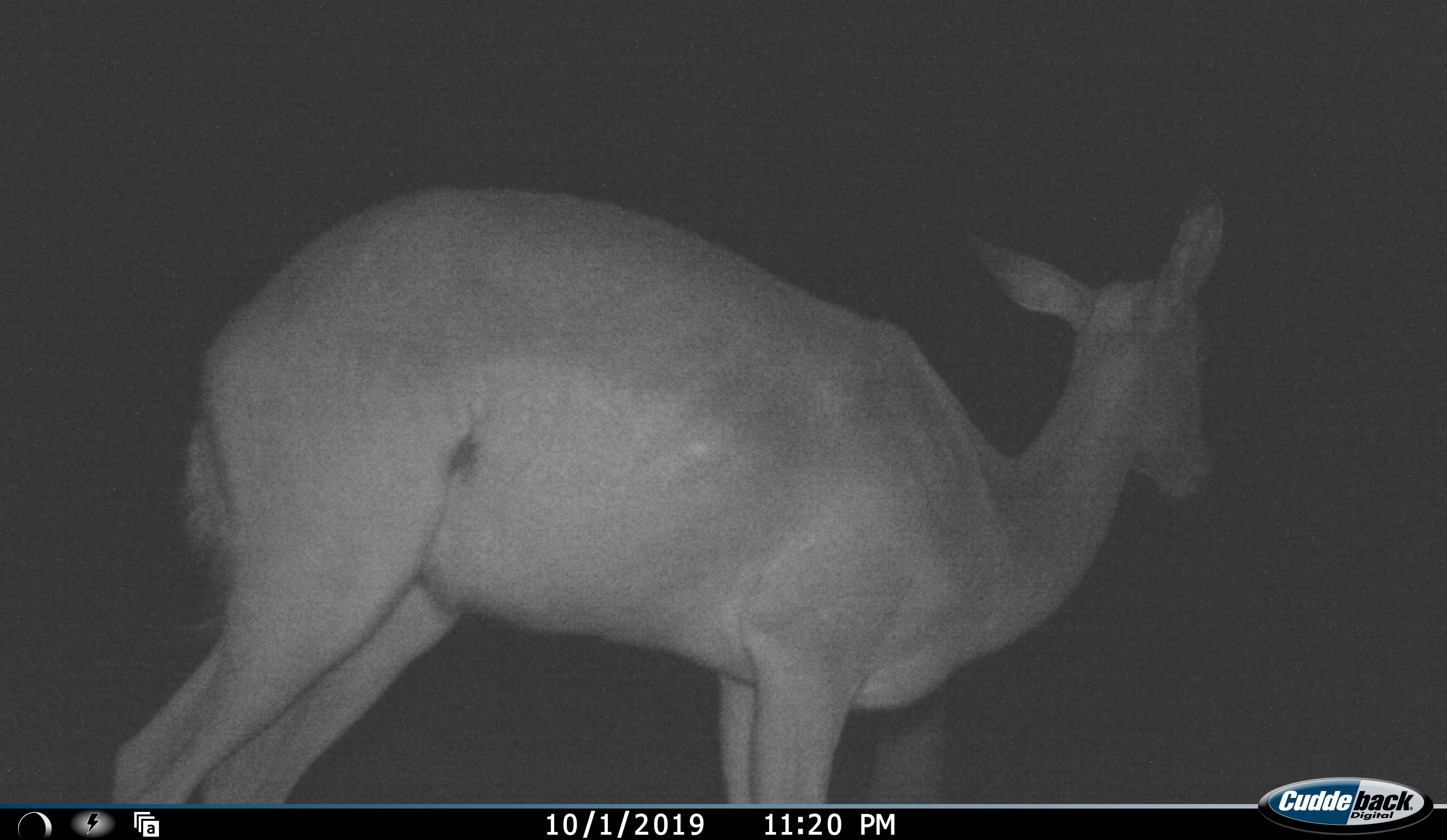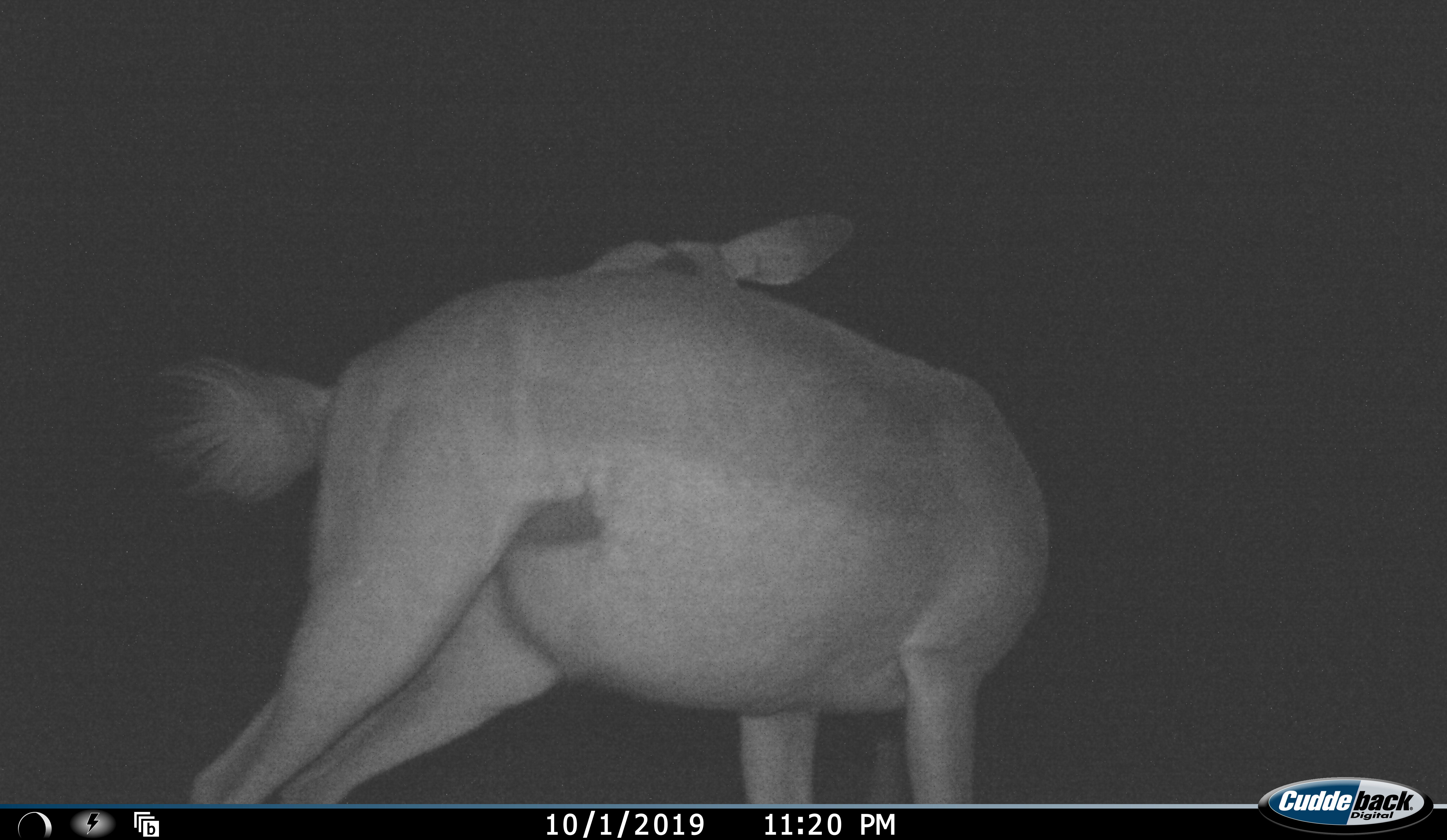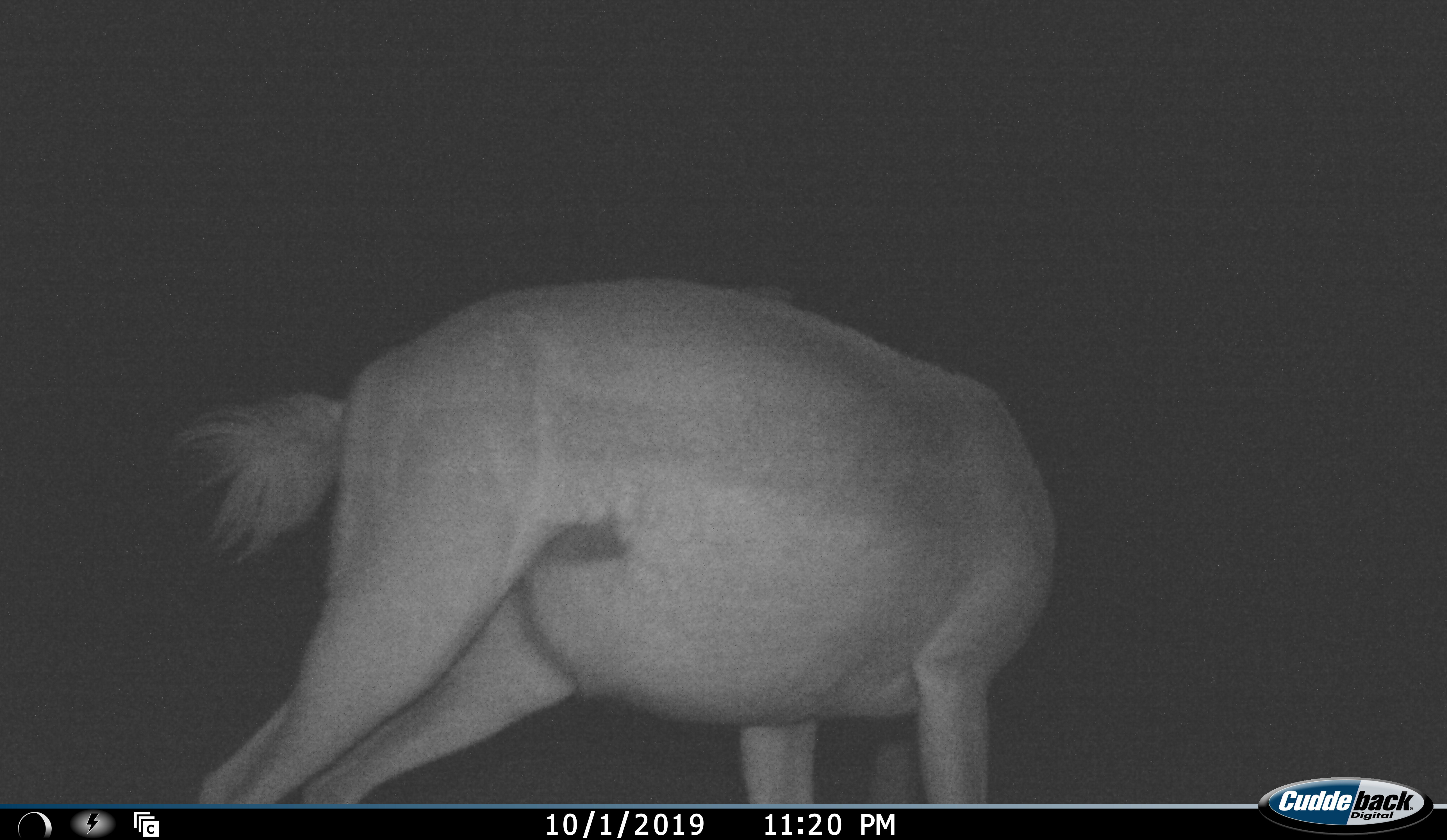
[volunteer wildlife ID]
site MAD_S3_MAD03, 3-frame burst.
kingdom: Animalia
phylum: Chordata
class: Mammalia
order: Artiodactyla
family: Bovidae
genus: Aepyceros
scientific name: Aepyceros melampus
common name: impala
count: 1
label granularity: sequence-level